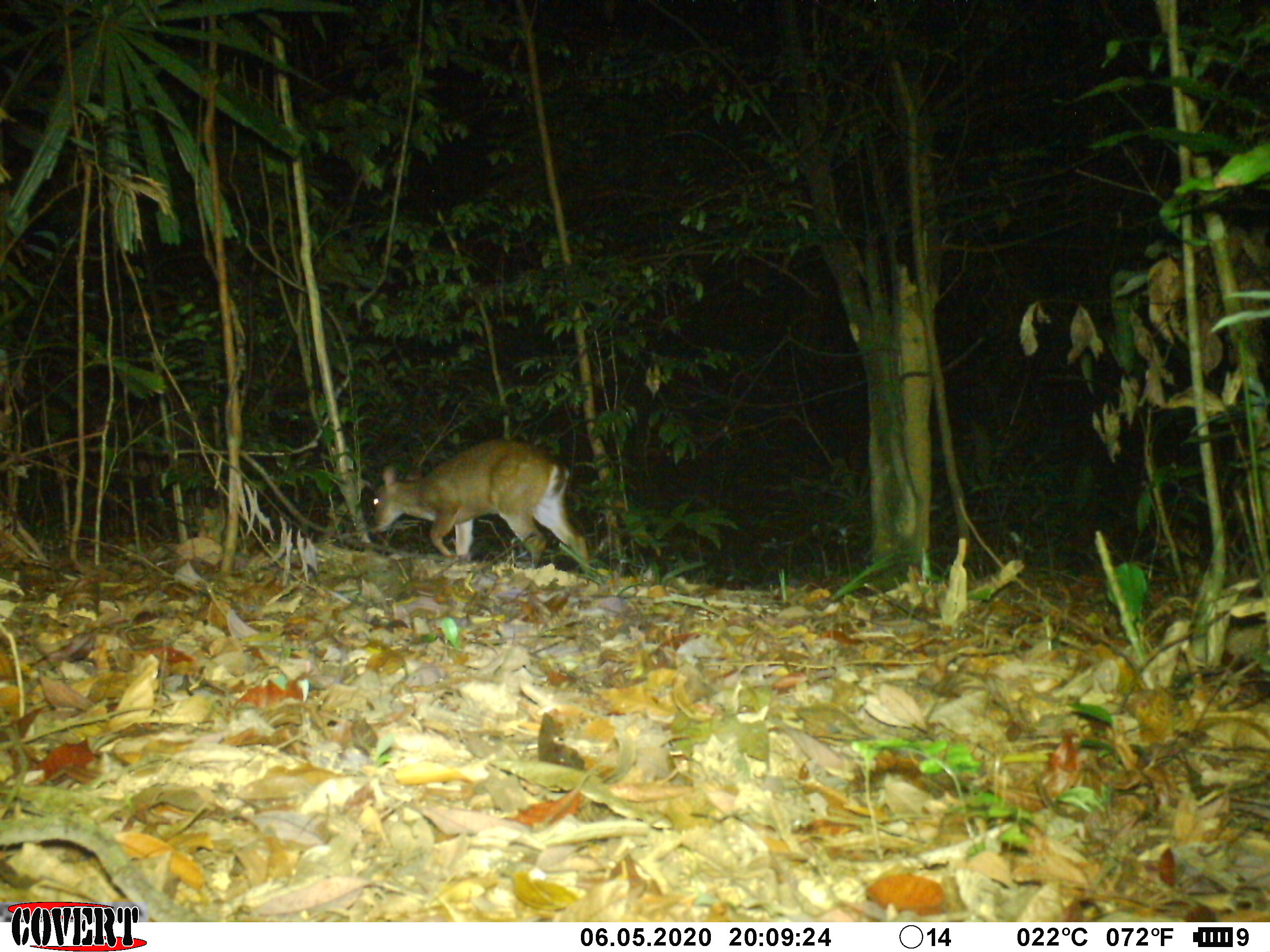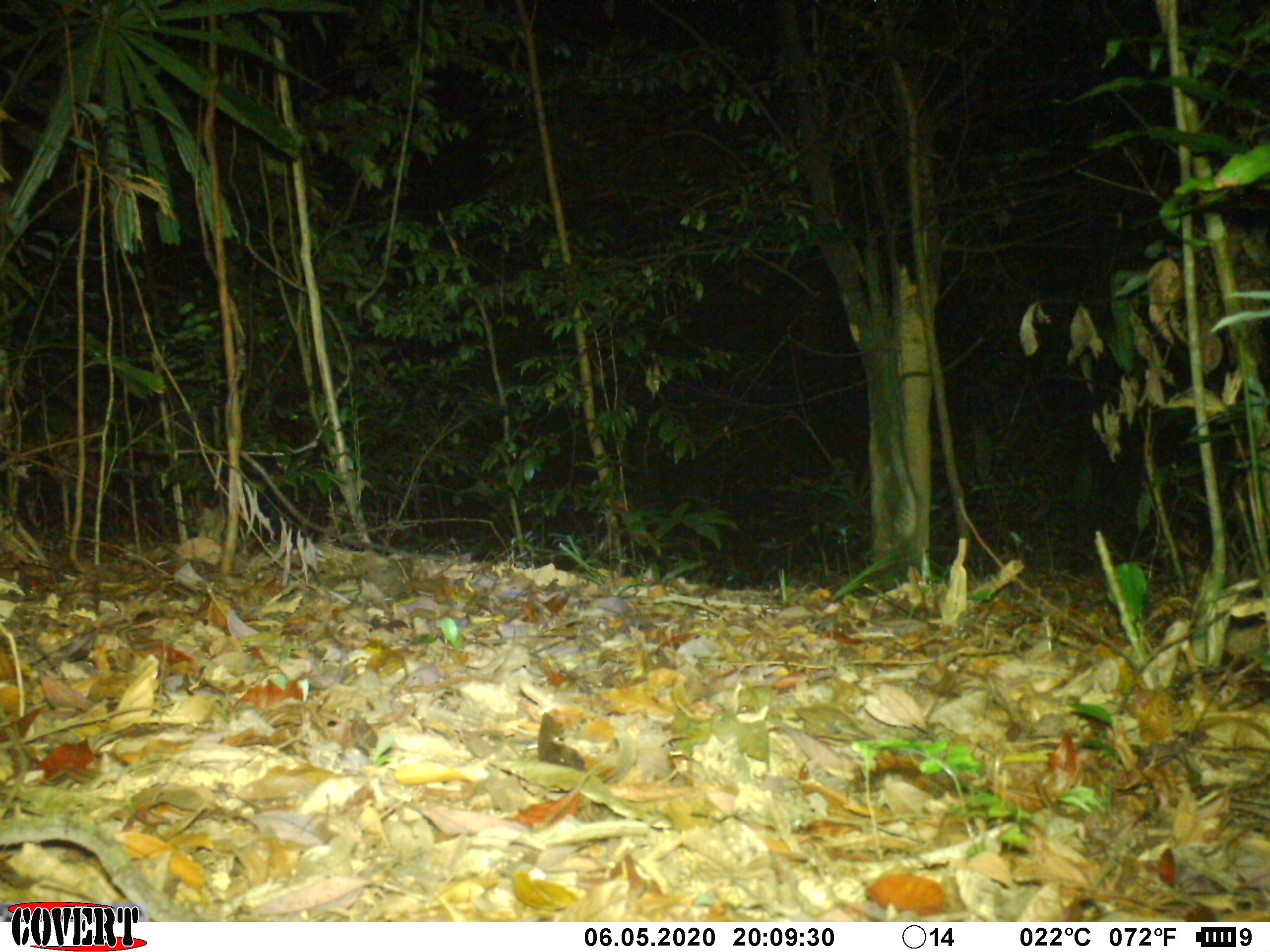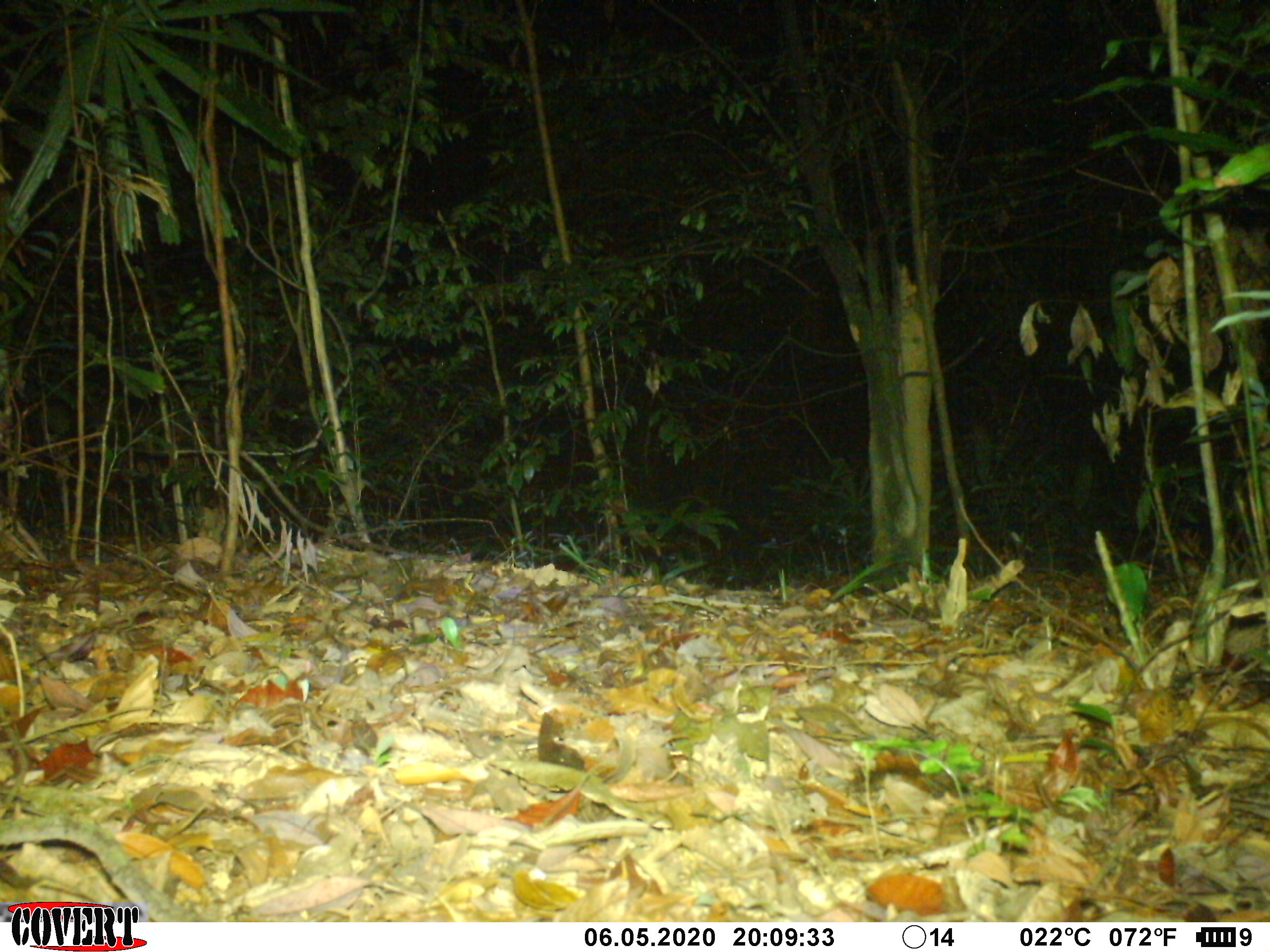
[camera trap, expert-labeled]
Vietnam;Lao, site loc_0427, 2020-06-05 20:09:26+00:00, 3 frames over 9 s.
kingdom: Animalia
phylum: Chordata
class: Mammalia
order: Artiodactyla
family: Cervidae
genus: Muntiacus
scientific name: Muntiacus vuquangensis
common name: large-antlered muntjac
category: large antlered muntjac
Large antlered muntjac (large-antlered muntjac) (Muntiacus vuquangensis). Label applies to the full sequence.